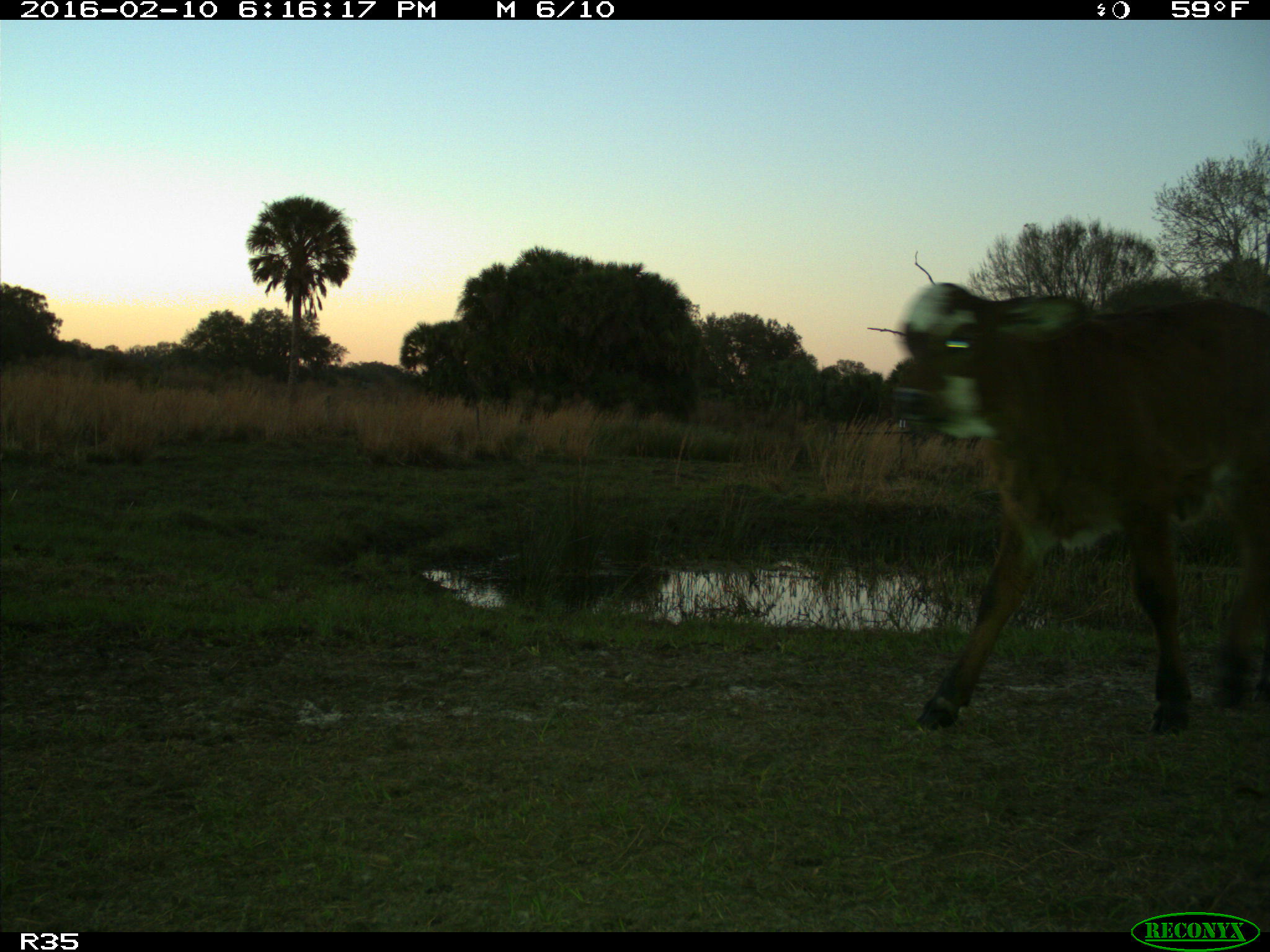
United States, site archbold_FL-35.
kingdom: Animalia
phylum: Chordata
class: Mammalia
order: Artiodactyla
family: Bovidae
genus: Bos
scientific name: Bos taurus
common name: domestic cow